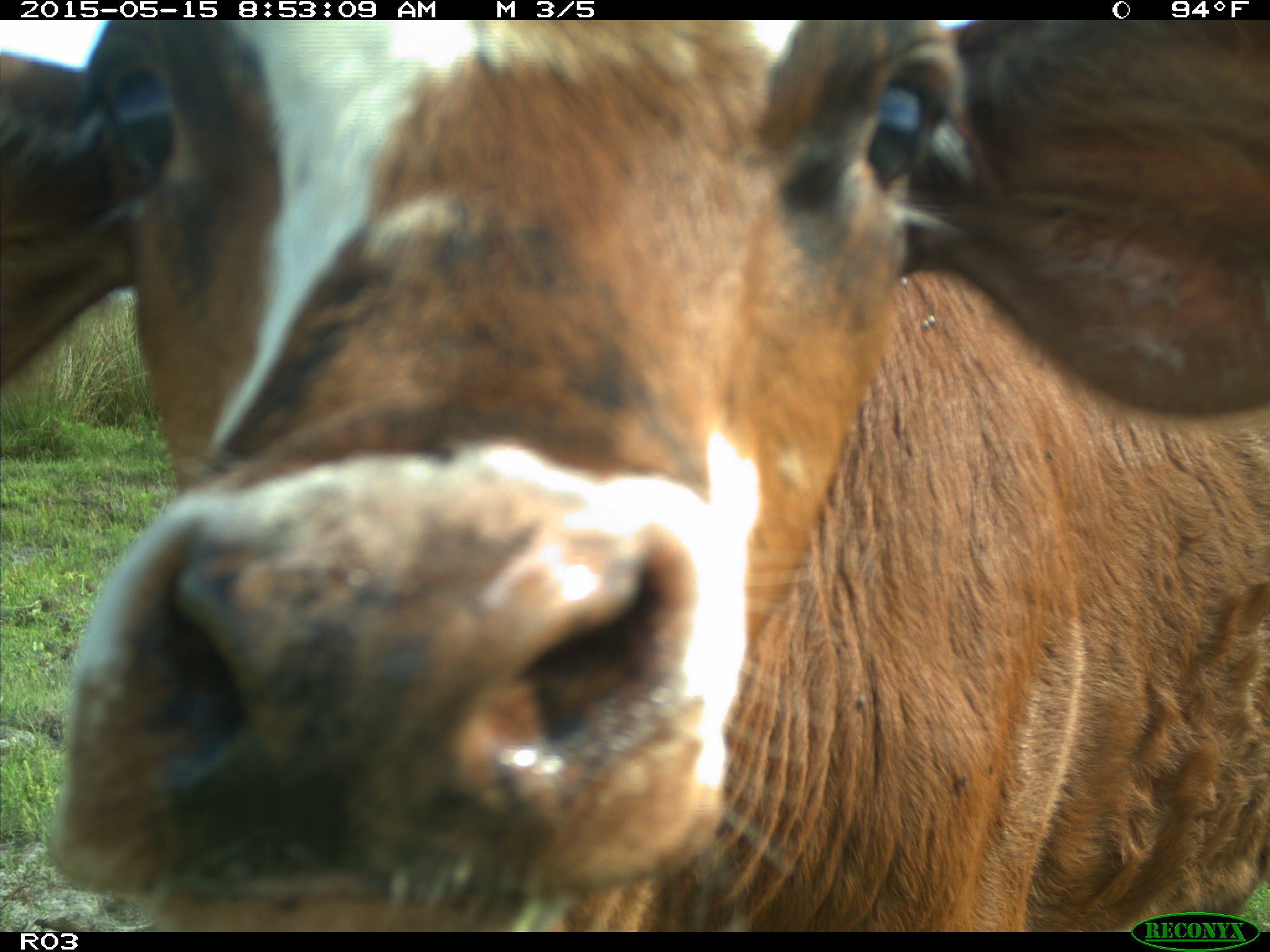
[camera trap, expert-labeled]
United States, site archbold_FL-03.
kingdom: Animalia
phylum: Chordata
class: Mammalia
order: Artiodactyla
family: Bovidae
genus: Bos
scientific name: Bos taurus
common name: domestic cow